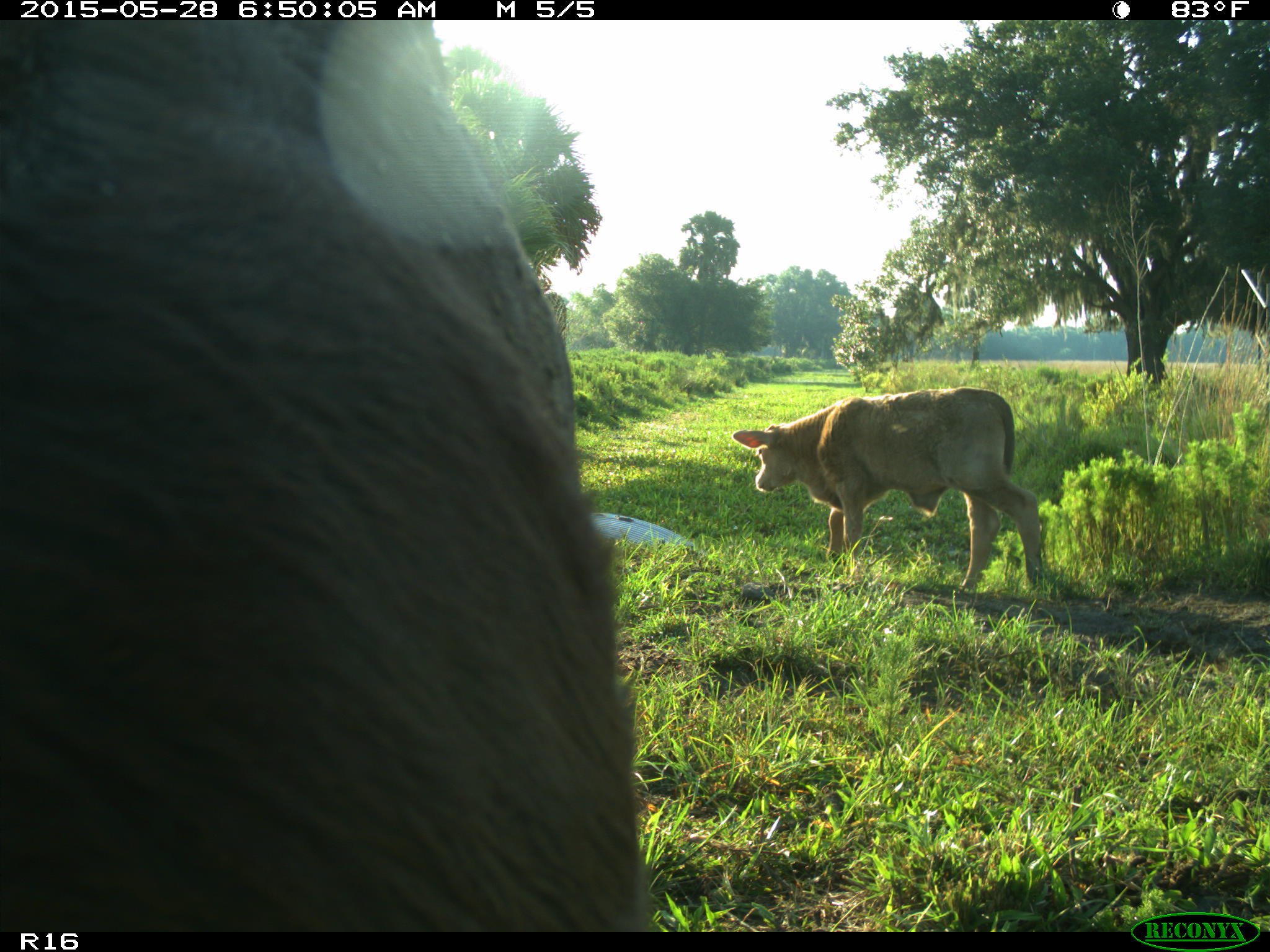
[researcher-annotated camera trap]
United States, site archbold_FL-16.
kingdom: Animalia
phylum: Chordata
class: Mammalia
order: Artiodactyla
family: Bovidae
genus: Bos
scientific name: Bos taurus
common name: domestic cow